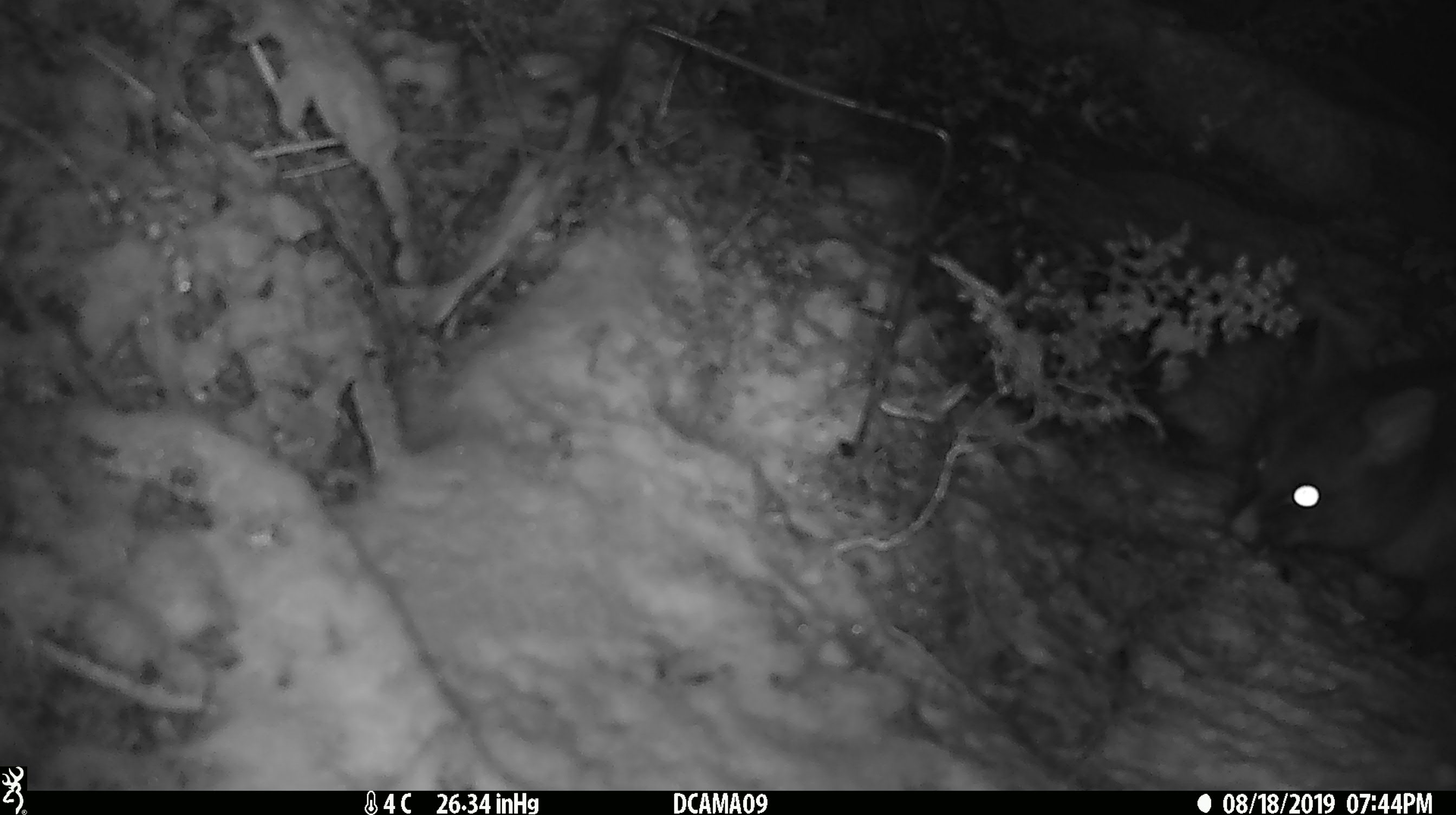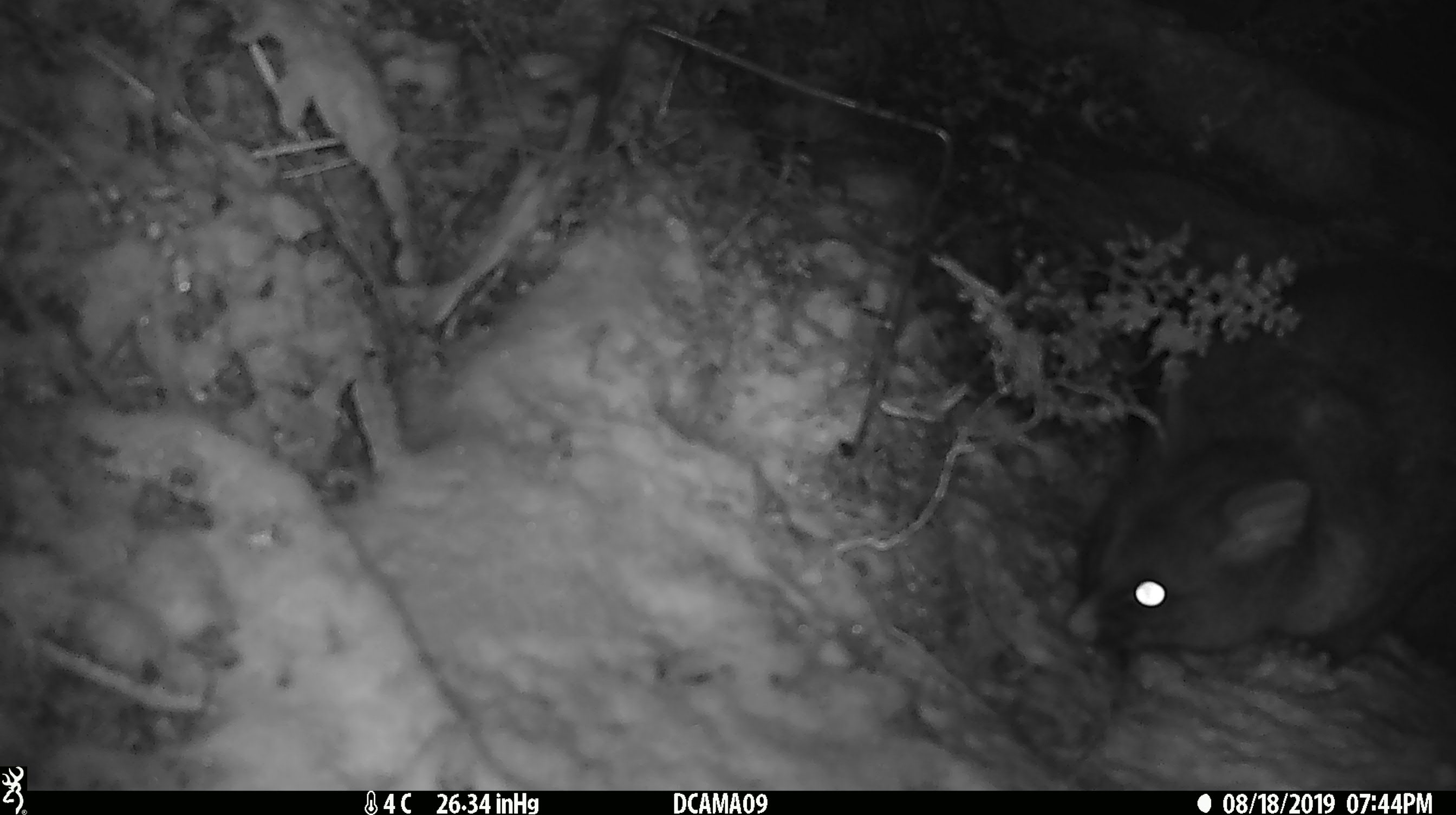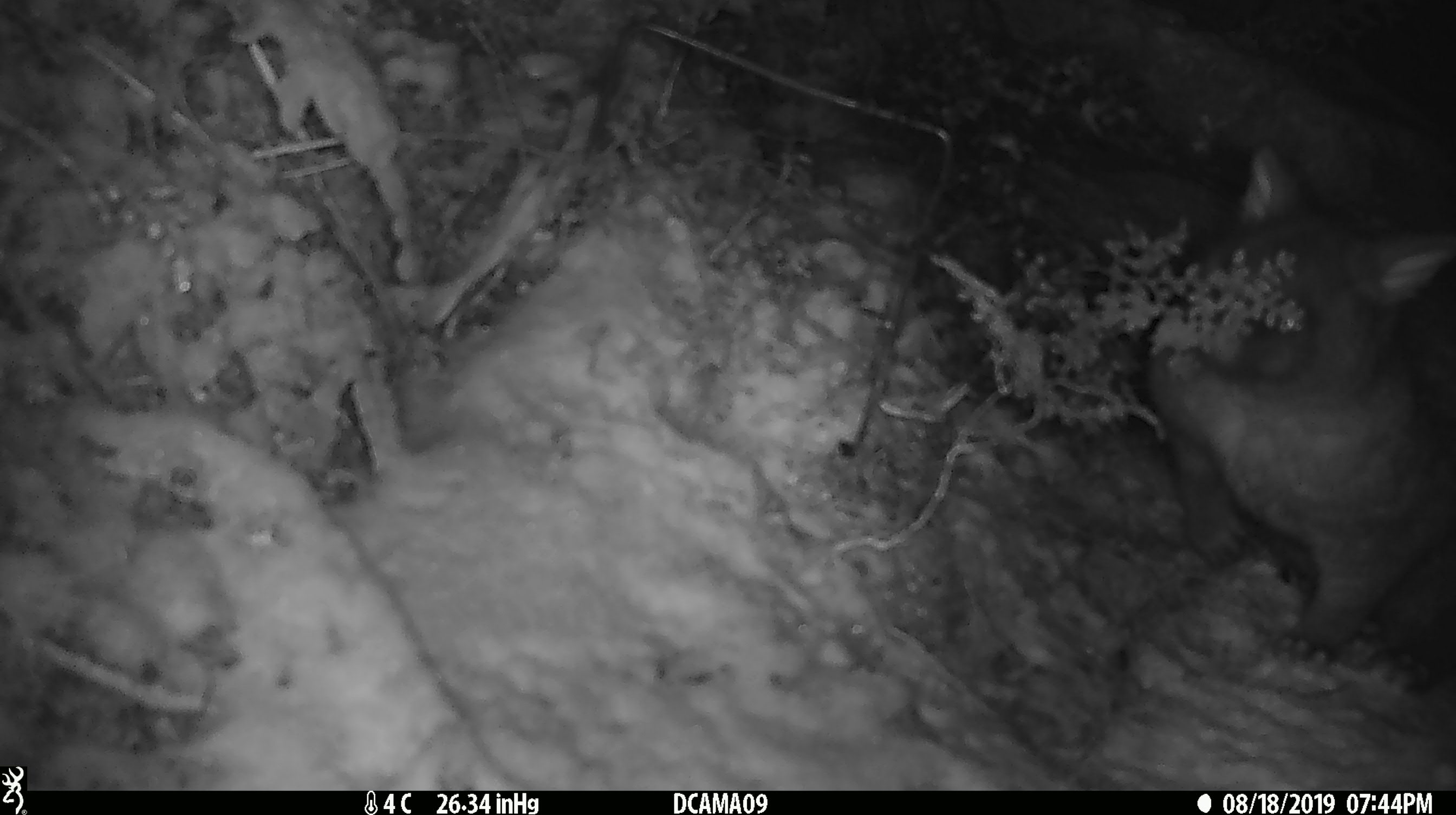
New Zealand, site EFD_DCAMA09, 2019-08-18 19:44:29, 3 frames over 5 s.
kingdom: Animalia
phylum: Chordata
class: Mammalia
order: Diprotodontia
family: Phalangeridae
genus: Trichosurus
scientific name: Trichosurus vulpecula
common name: common brushtail possum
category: possum